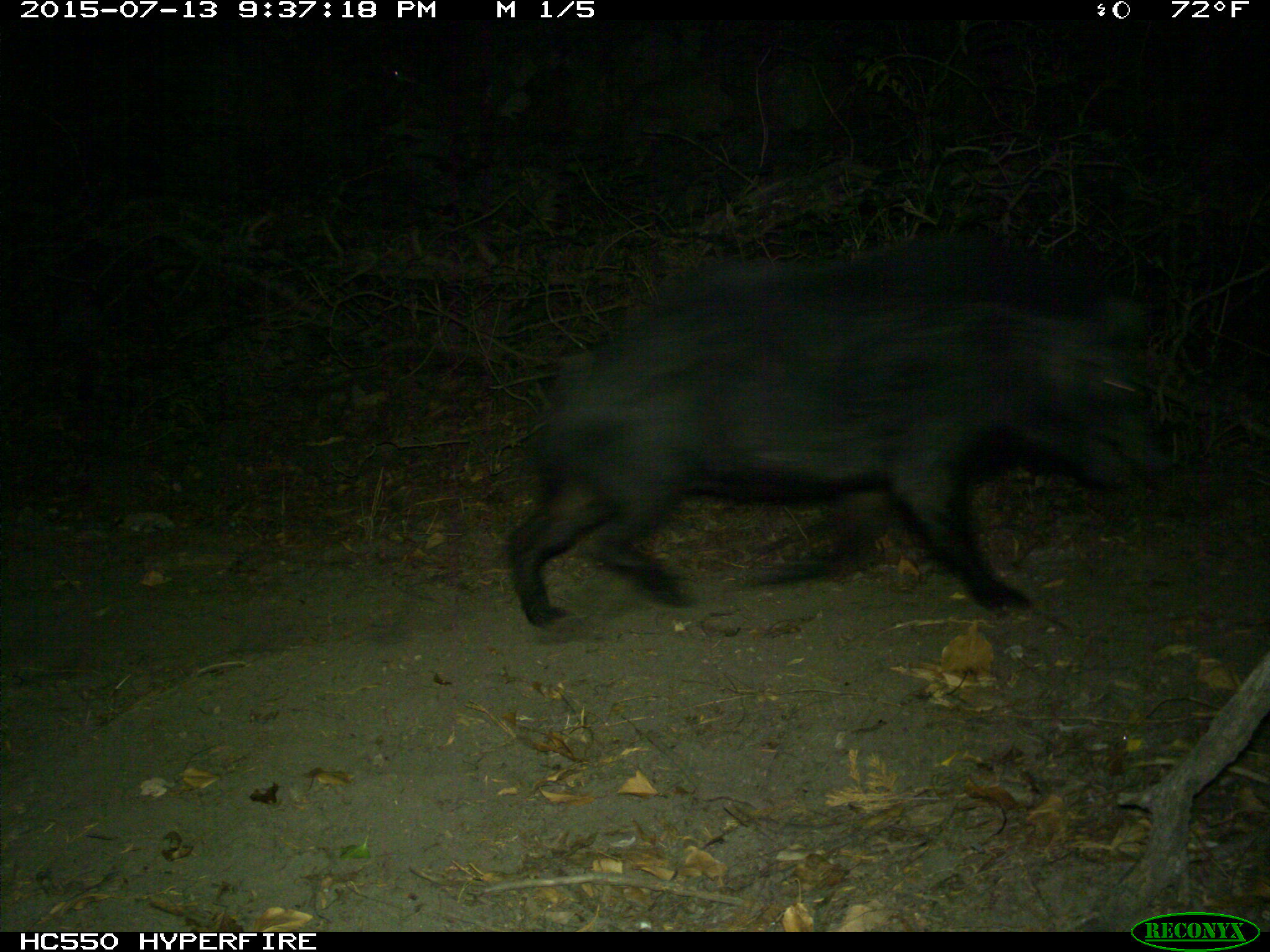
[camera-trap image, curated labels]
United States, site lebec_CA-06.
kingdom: Animalia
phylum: Chordata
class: Mammalia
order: Artiodactyla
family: Suidae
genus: Sus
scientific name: Sus scrofa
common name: wild boar